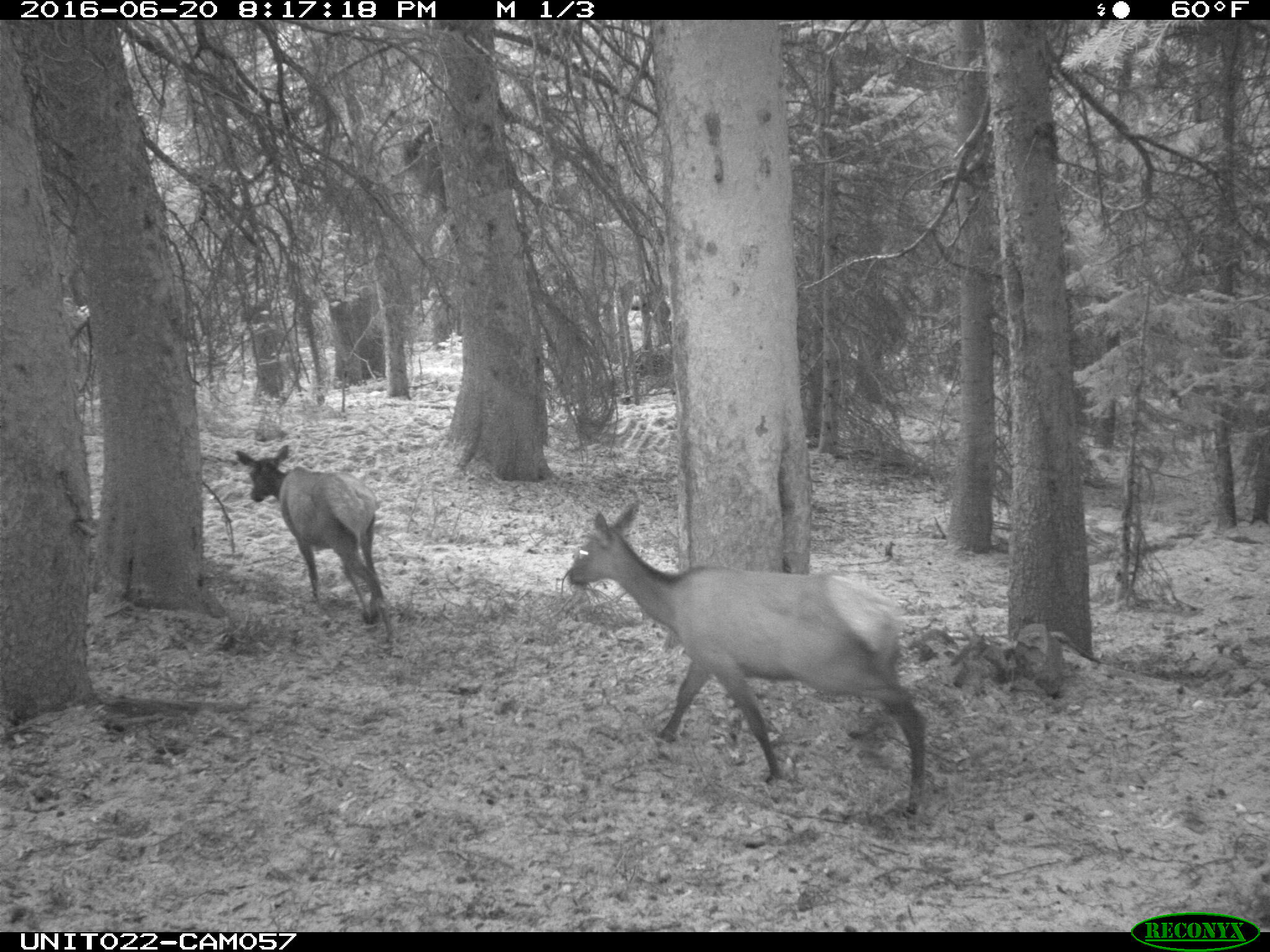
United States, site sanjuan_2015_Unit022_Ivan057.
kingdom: Animalia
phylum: Chordata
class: Mammalia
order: Artiodactyla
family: Cervidae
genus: Cervus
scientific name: Cervus elaphus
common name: red deer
Cervus elaphus (red deer).